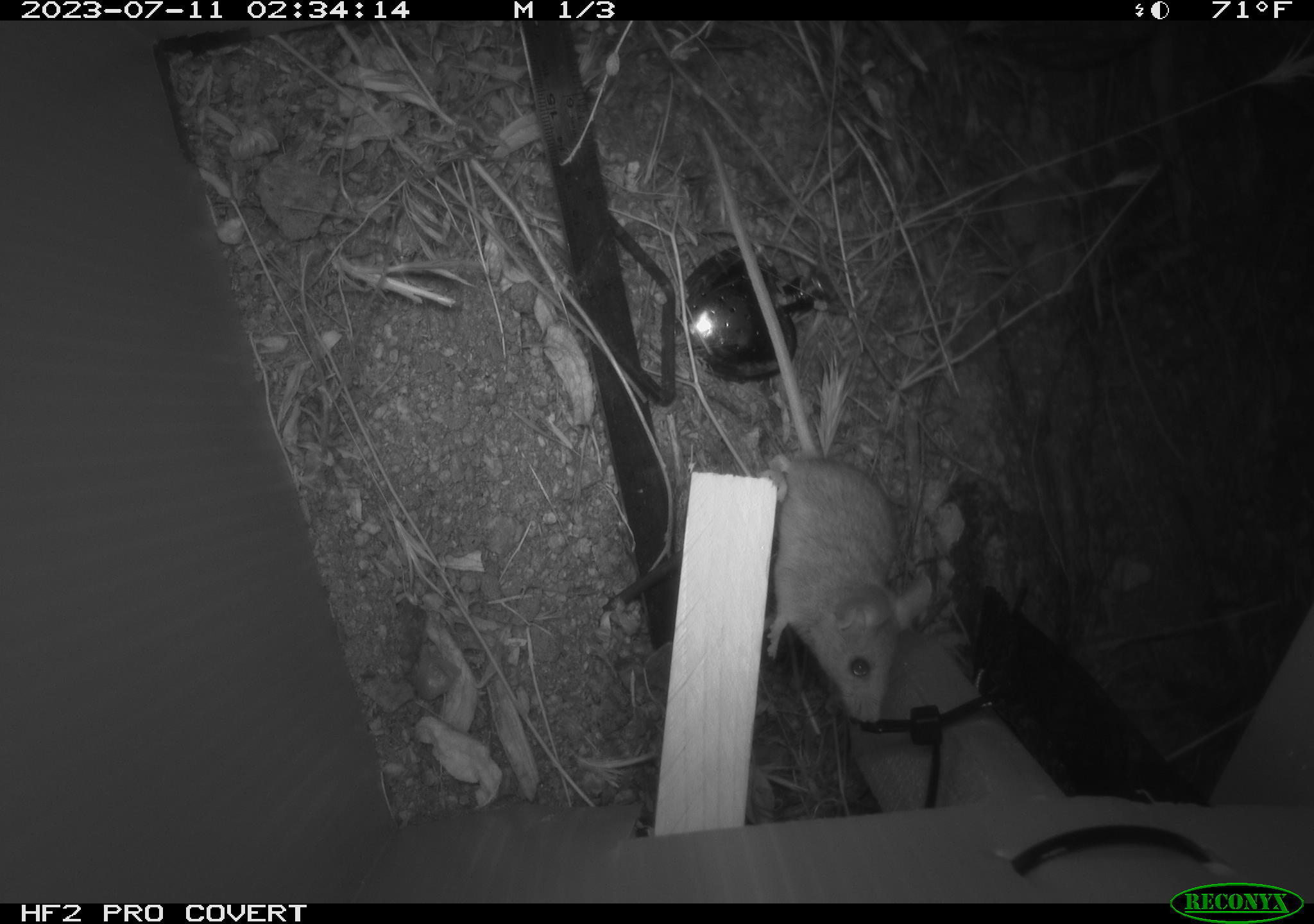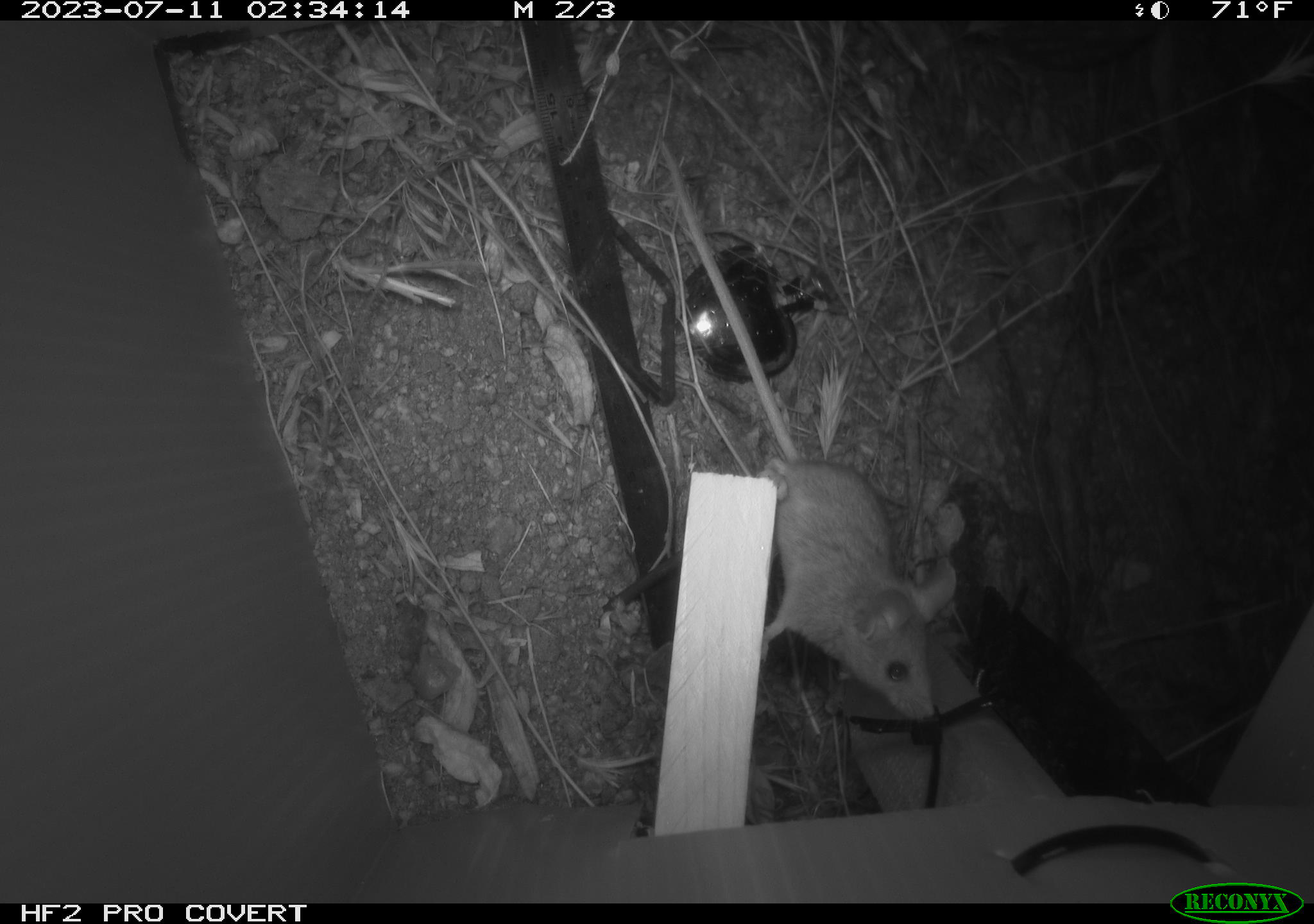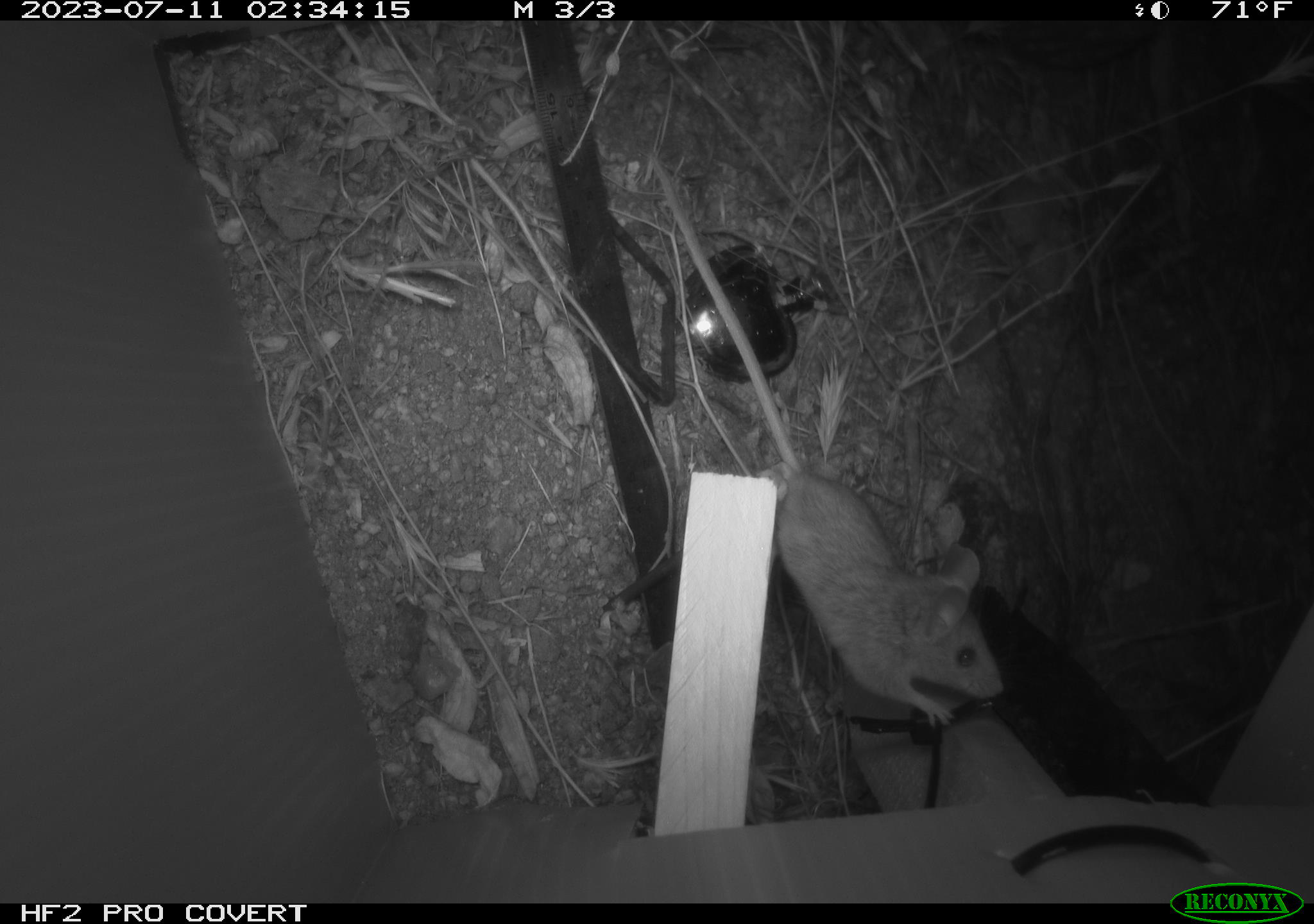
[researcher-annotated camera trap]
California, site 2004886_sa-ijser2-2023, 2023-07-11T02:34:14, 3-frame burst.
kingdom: Animalia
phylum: Chordata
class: Mammalia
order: Rodentia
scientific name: Rodentia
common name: mouse species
Mouse species (Rodentia).